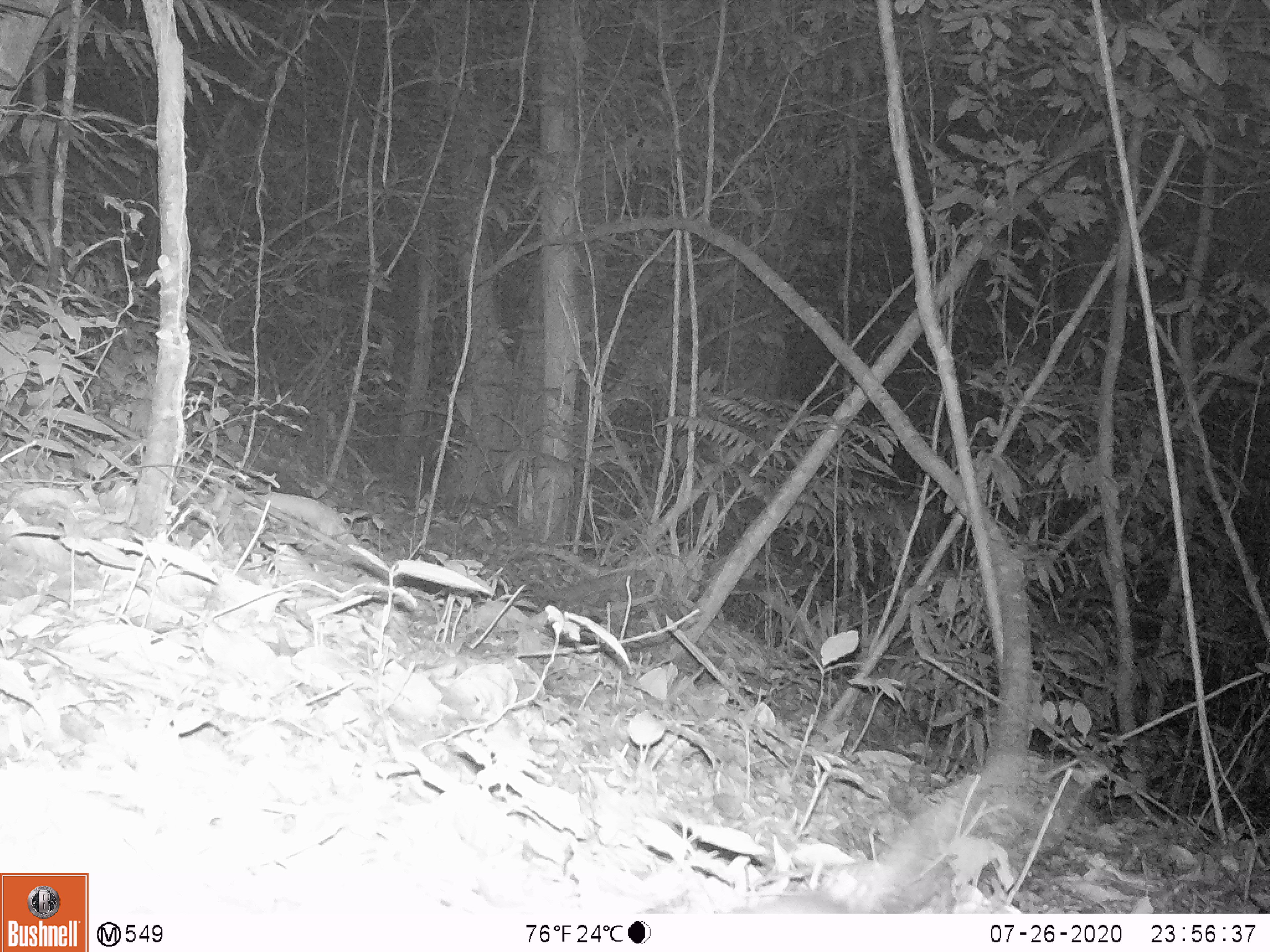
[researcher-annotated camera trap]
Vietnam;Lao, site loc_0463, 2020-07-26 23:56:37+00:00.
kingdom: Animalia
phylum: Chordata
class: Mammalia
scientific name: Mammalia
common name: mammal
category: unidentified small mammal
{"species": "unidentified small mammal (mammal) (Mammalia)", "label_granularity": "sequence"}